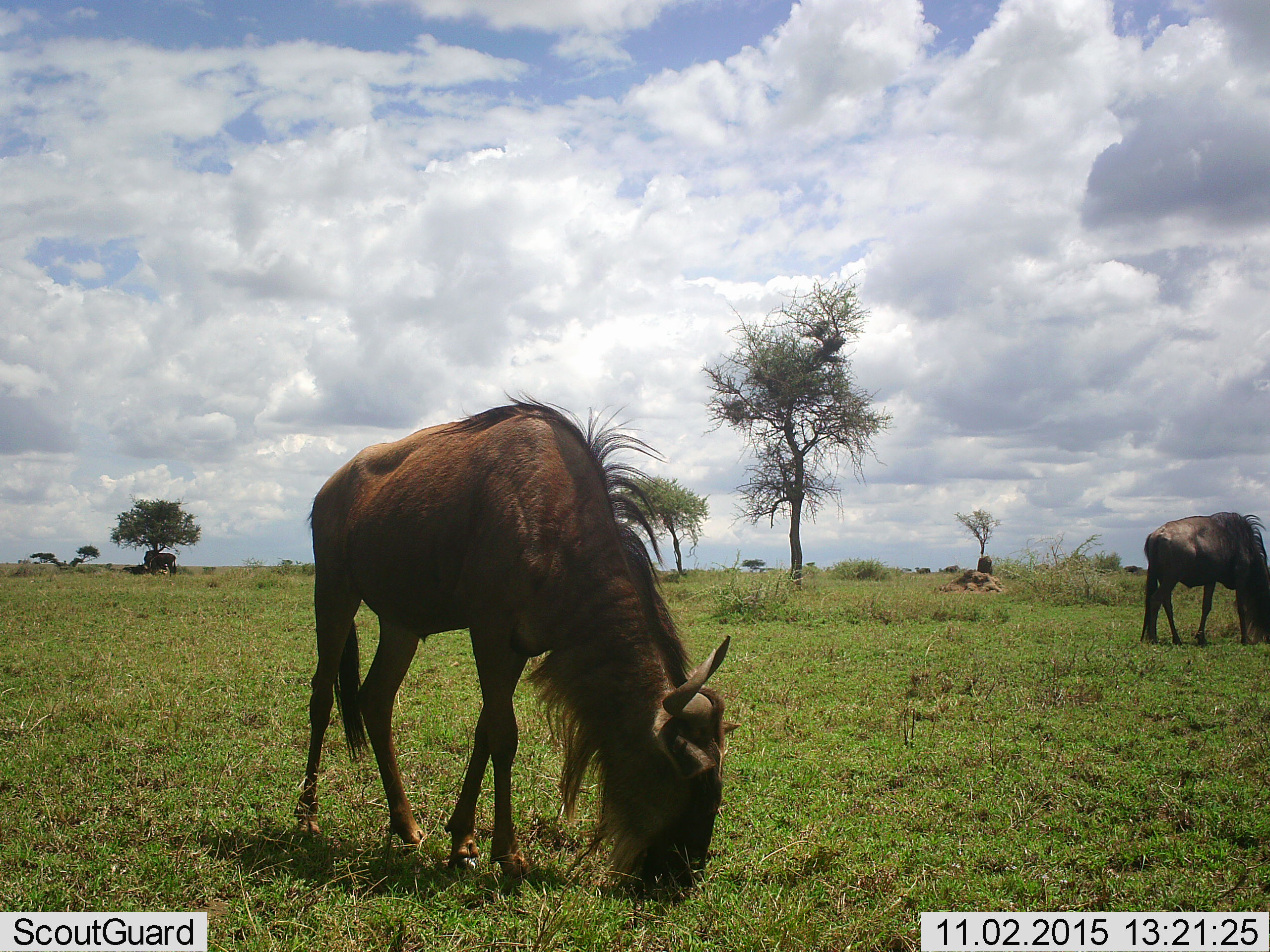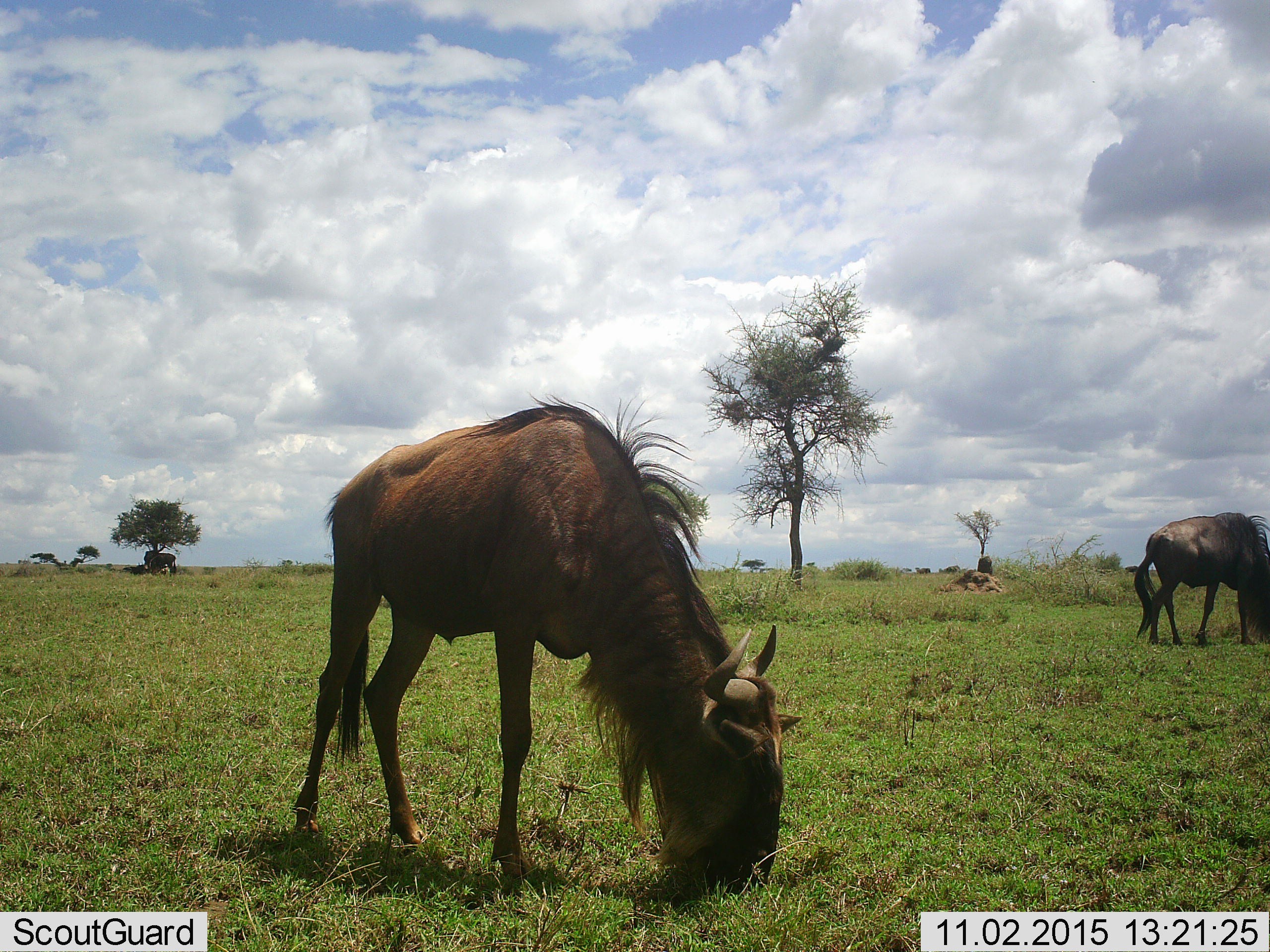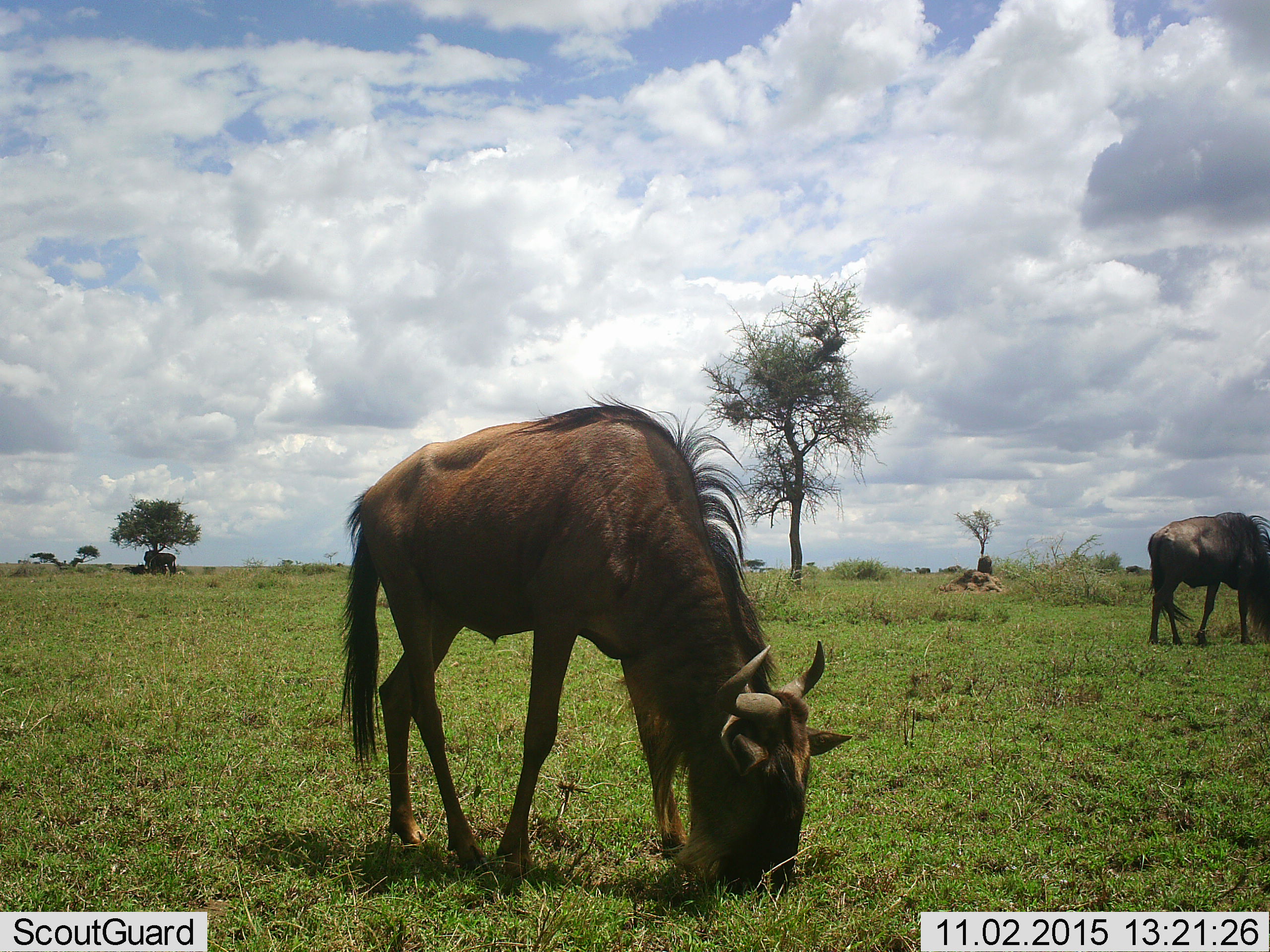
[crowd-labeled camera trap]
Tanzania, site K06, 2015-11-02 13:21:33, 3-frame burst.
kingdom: Animalia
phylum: Chordata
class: Mammalia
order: Artiodactyla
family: Bovidae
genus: Connochaetes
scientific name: Connochaetes taurinus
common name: blue wildebeest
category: wildebeest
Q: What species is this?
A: Wildebeest (blue wildebeest) (Connochaetes taurinus).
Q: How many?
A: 4.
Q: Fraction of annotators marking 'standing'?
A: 62%.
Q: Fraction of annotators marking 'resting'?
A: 25%.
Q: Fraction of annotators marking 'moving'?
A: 25%.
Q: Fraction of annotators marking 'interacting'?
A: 0%.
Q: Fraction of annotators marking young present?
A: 0%.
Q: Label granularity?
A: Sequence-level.